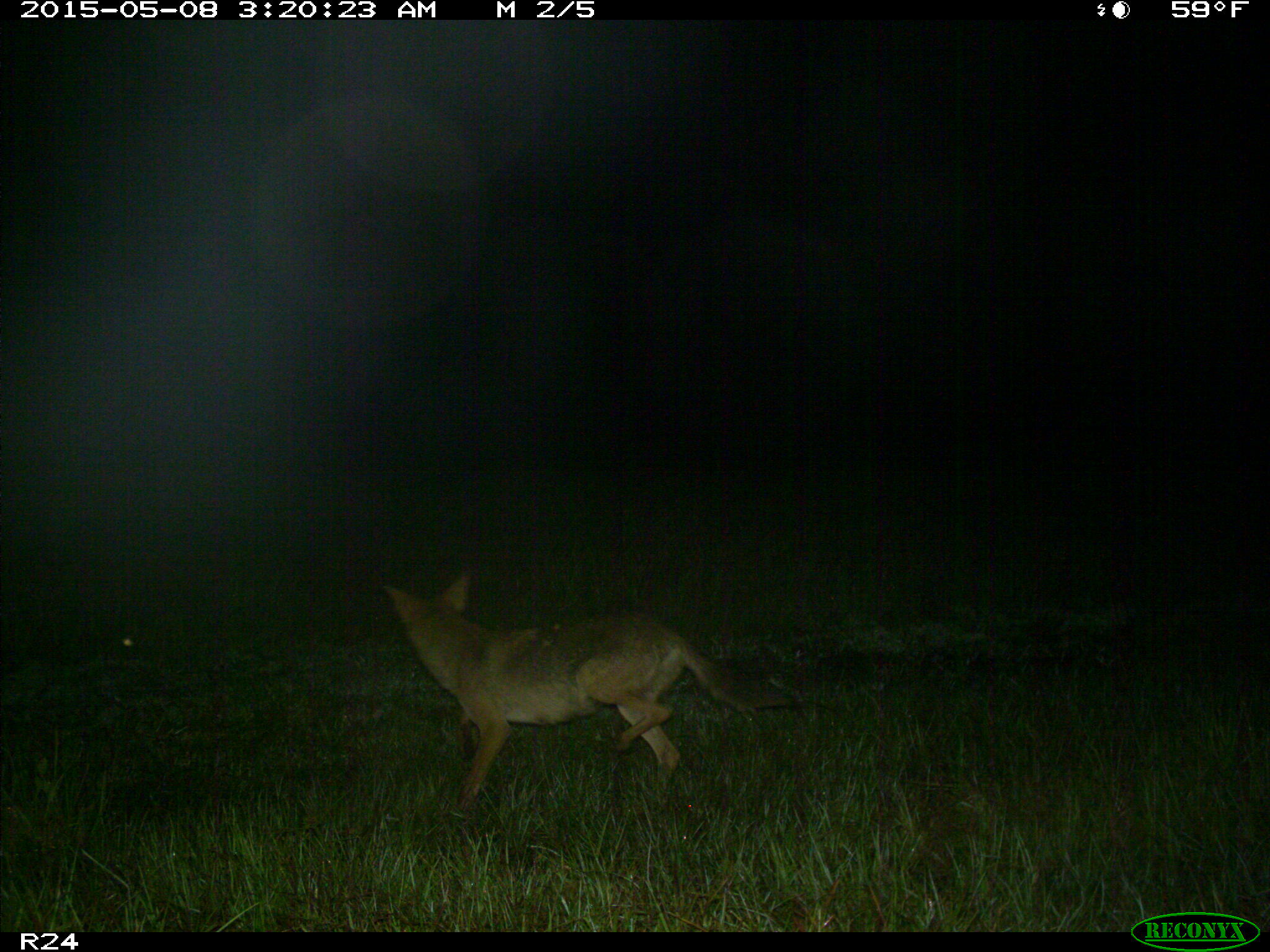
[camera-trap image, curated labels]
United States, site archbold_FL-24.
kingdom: Animalia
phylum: Chordata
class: Mammalia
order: Artiodactyla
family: Bovidae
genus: Bos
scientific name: Bos taurus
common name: domestic cow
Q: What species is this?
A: Bos taurus (domestic cow).